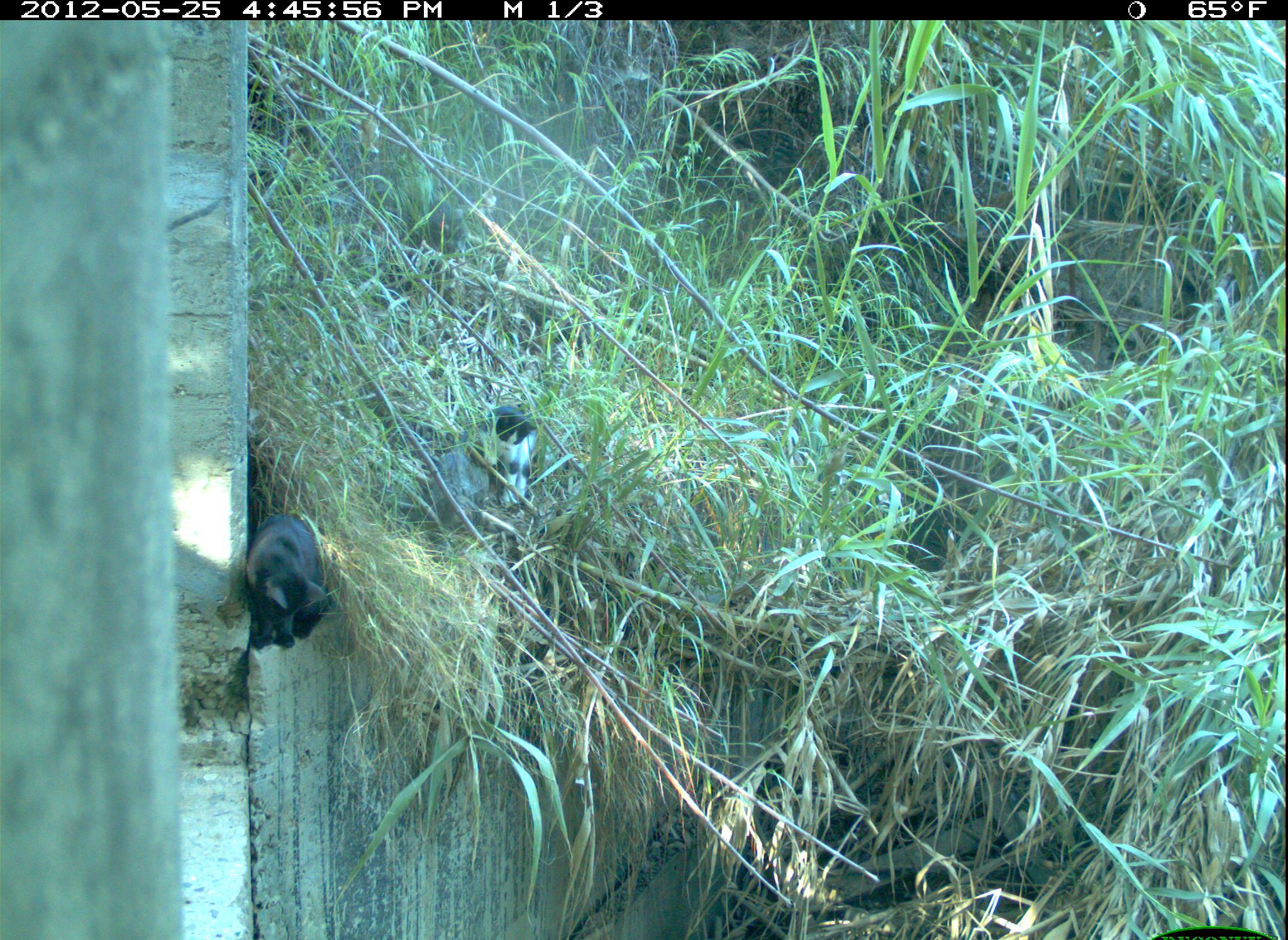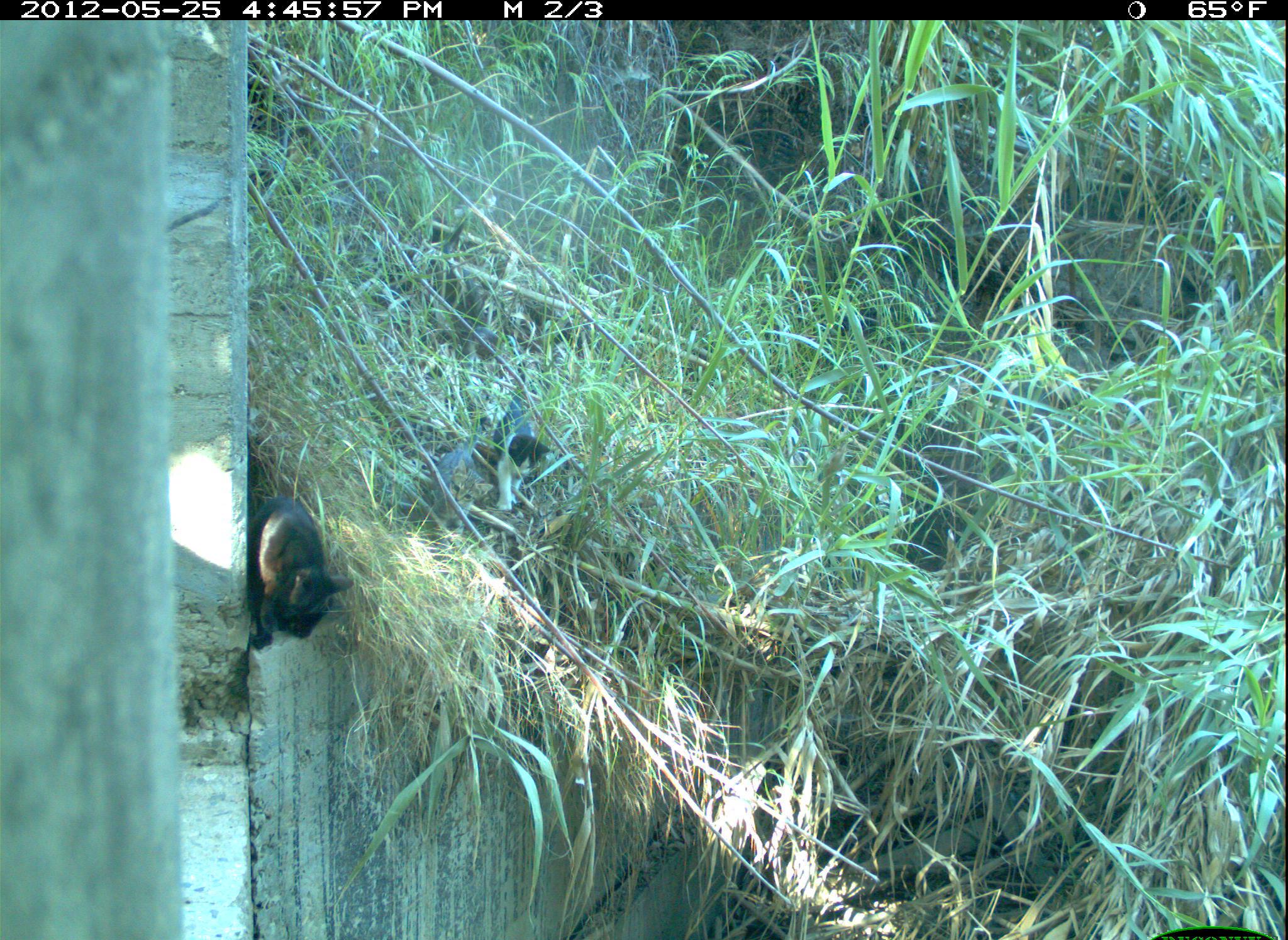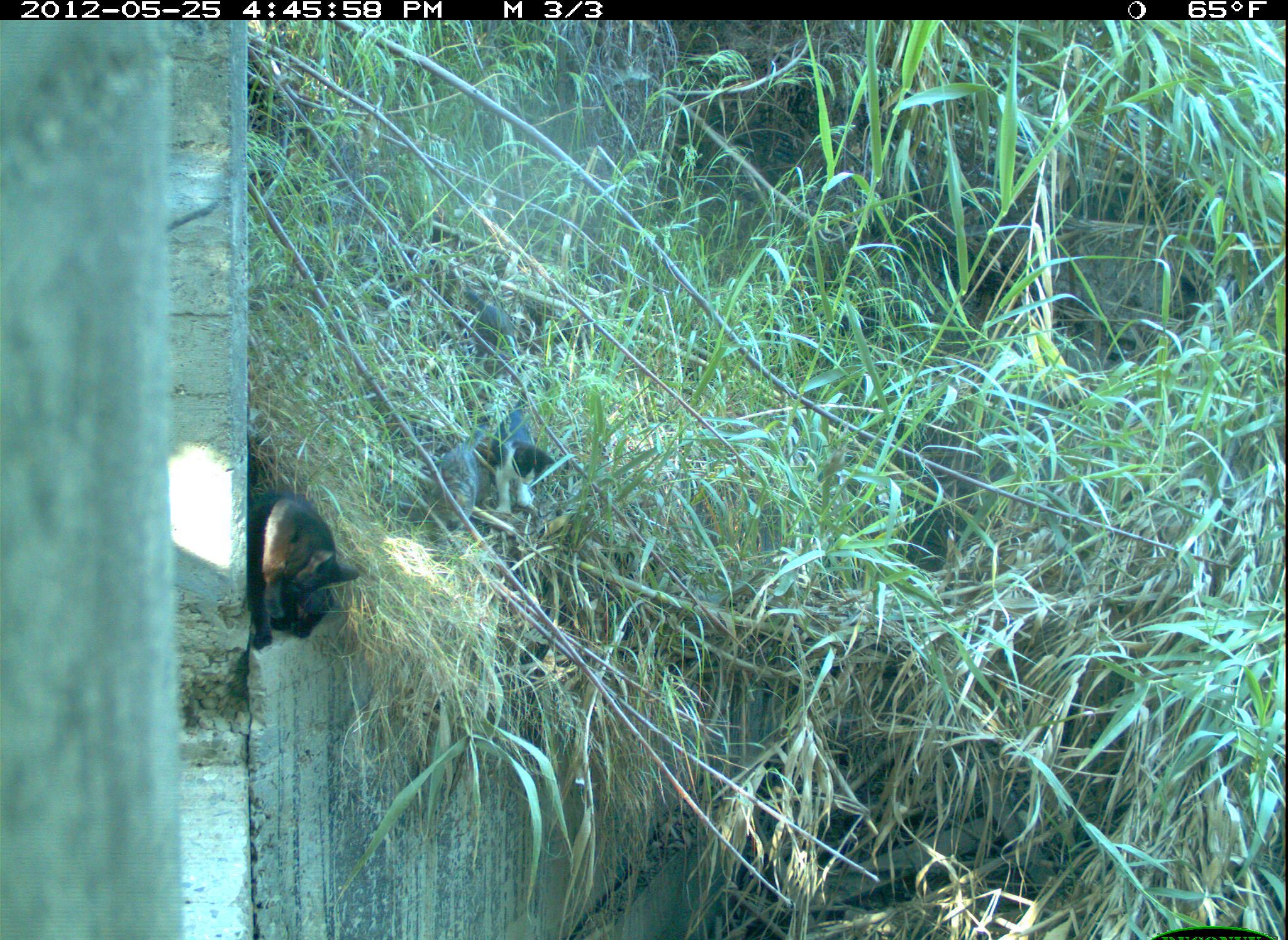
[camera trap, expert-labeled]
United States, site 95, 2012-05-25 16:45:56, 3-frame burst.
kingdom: Animalia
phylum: Chordata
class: Mammalia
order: Carnivora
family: Felidae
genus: Felis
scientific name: Felis catus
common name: cat